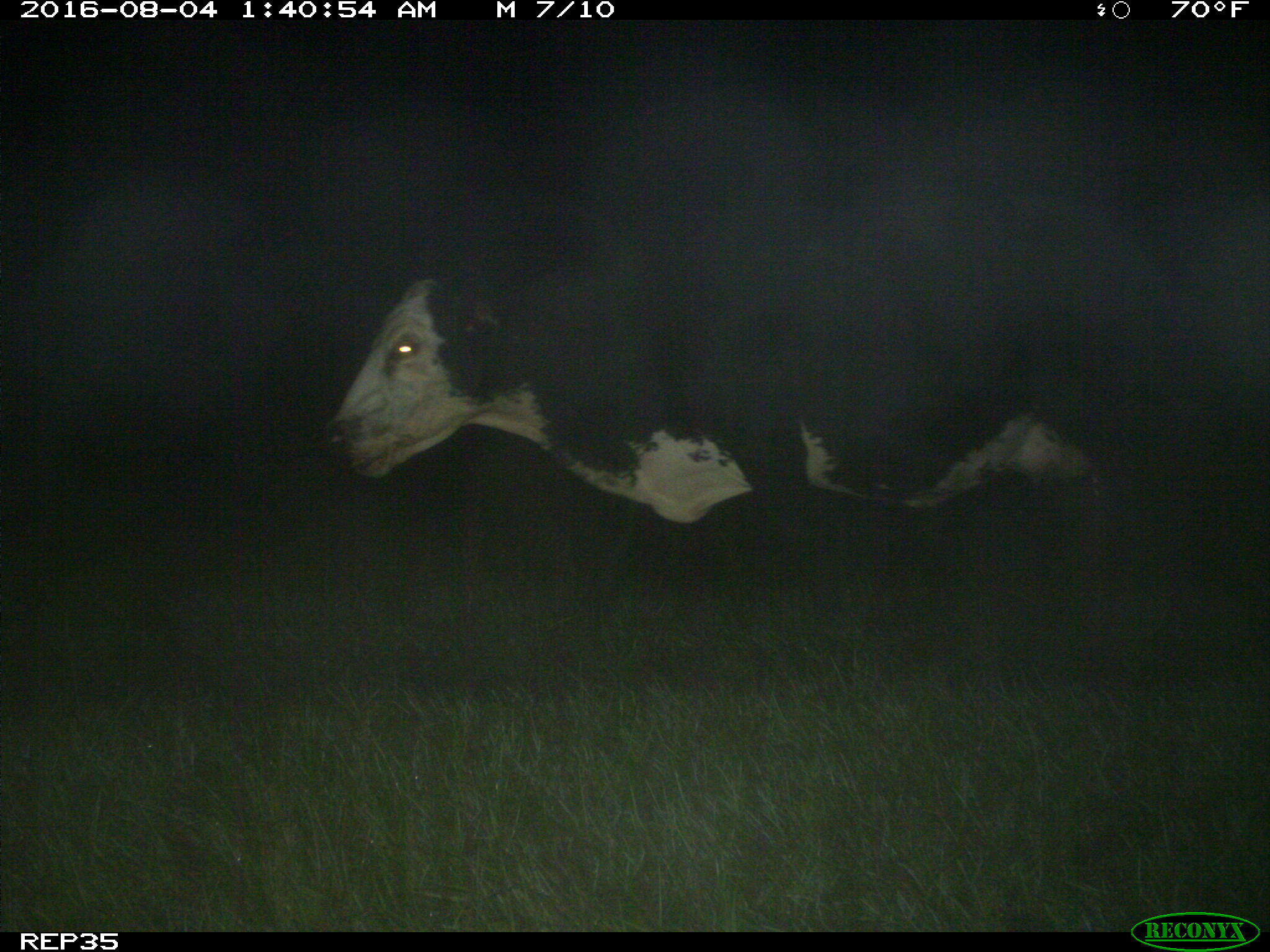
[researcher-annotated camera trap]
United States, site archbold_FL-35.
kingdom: Animalia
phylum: Chordata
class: Mammalia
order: Artiodactyla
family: Bovidae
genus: Bos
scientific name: Bos taurus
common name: domestic cow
Bos taurus (domestic cow).